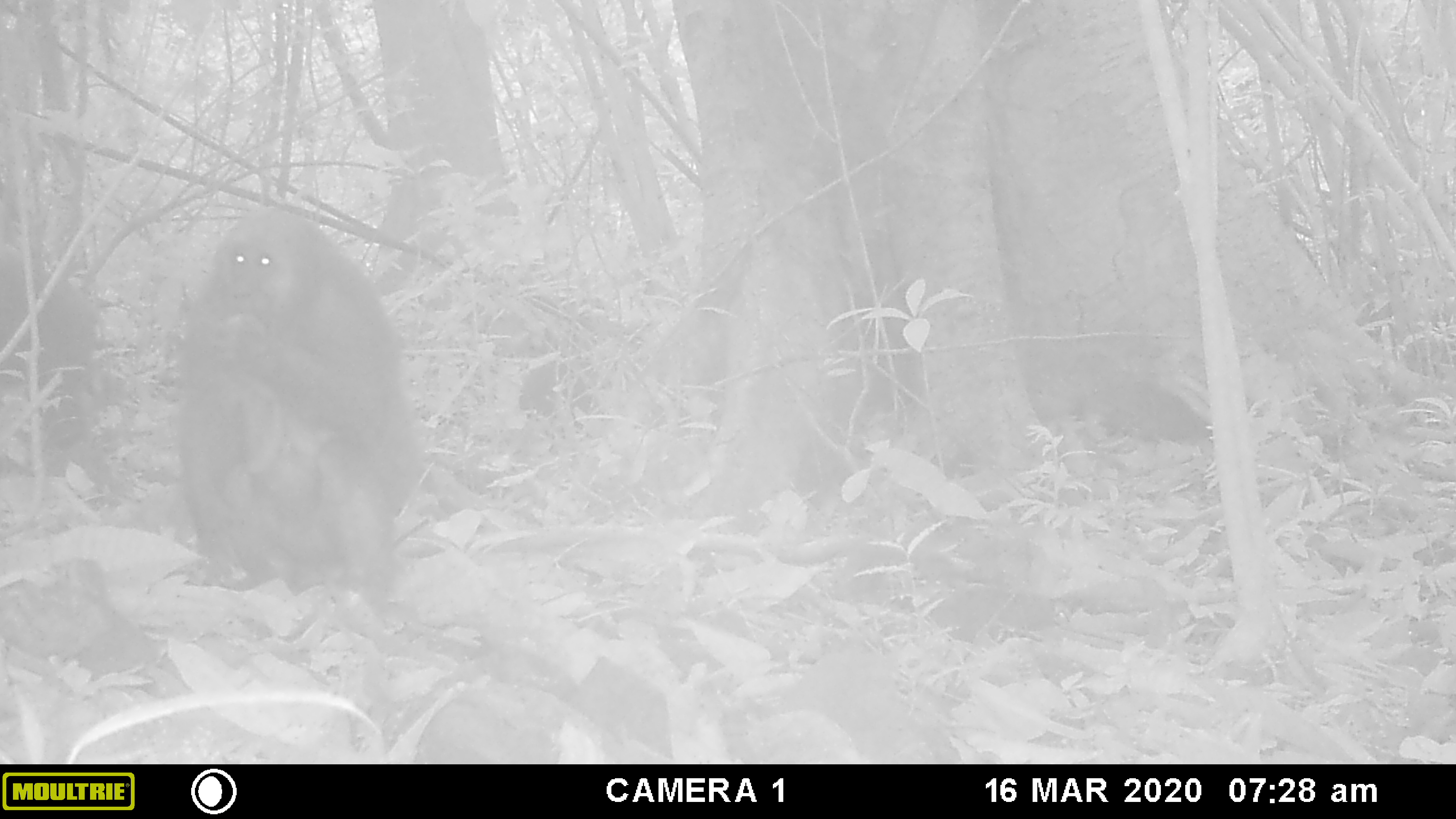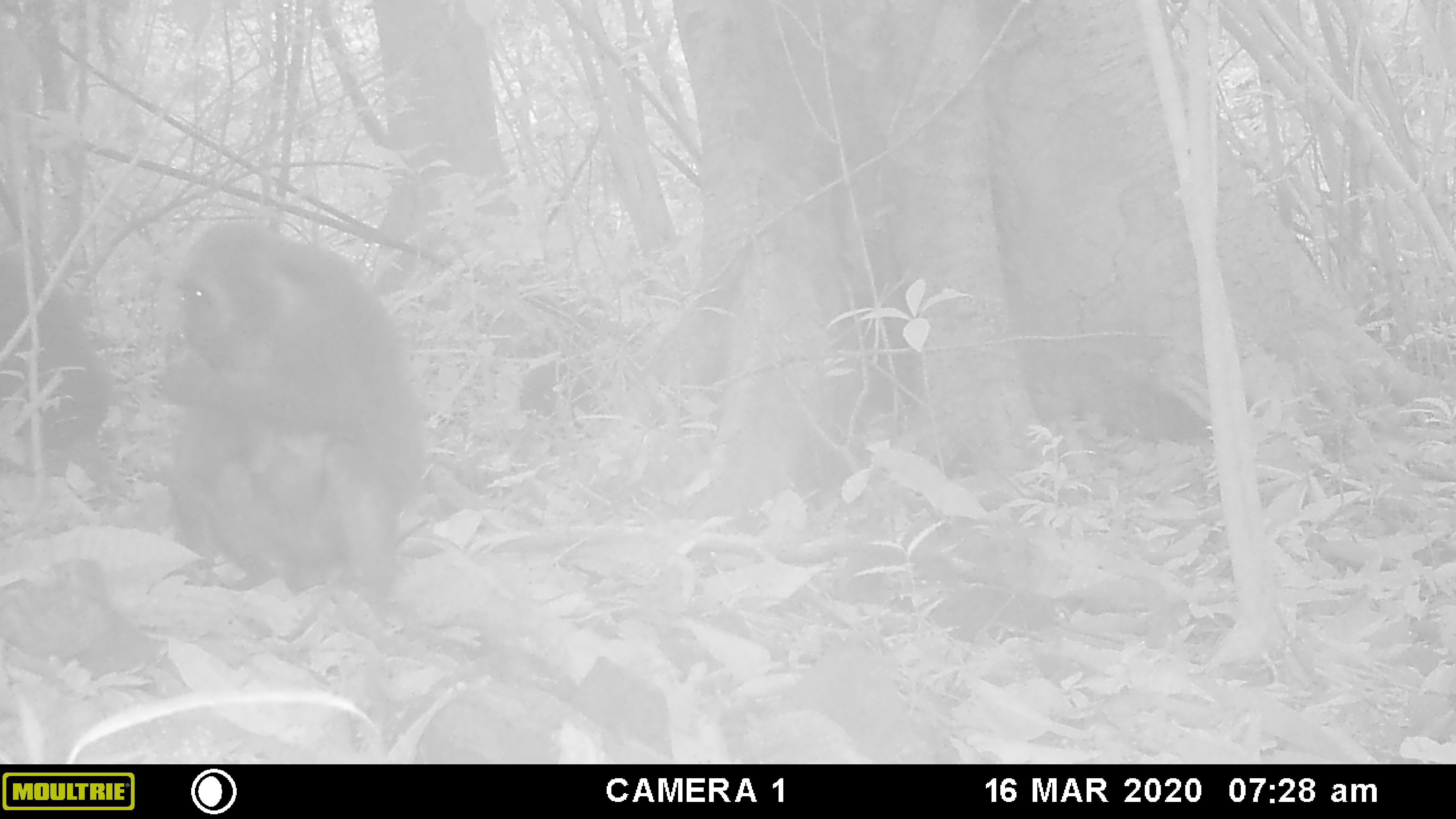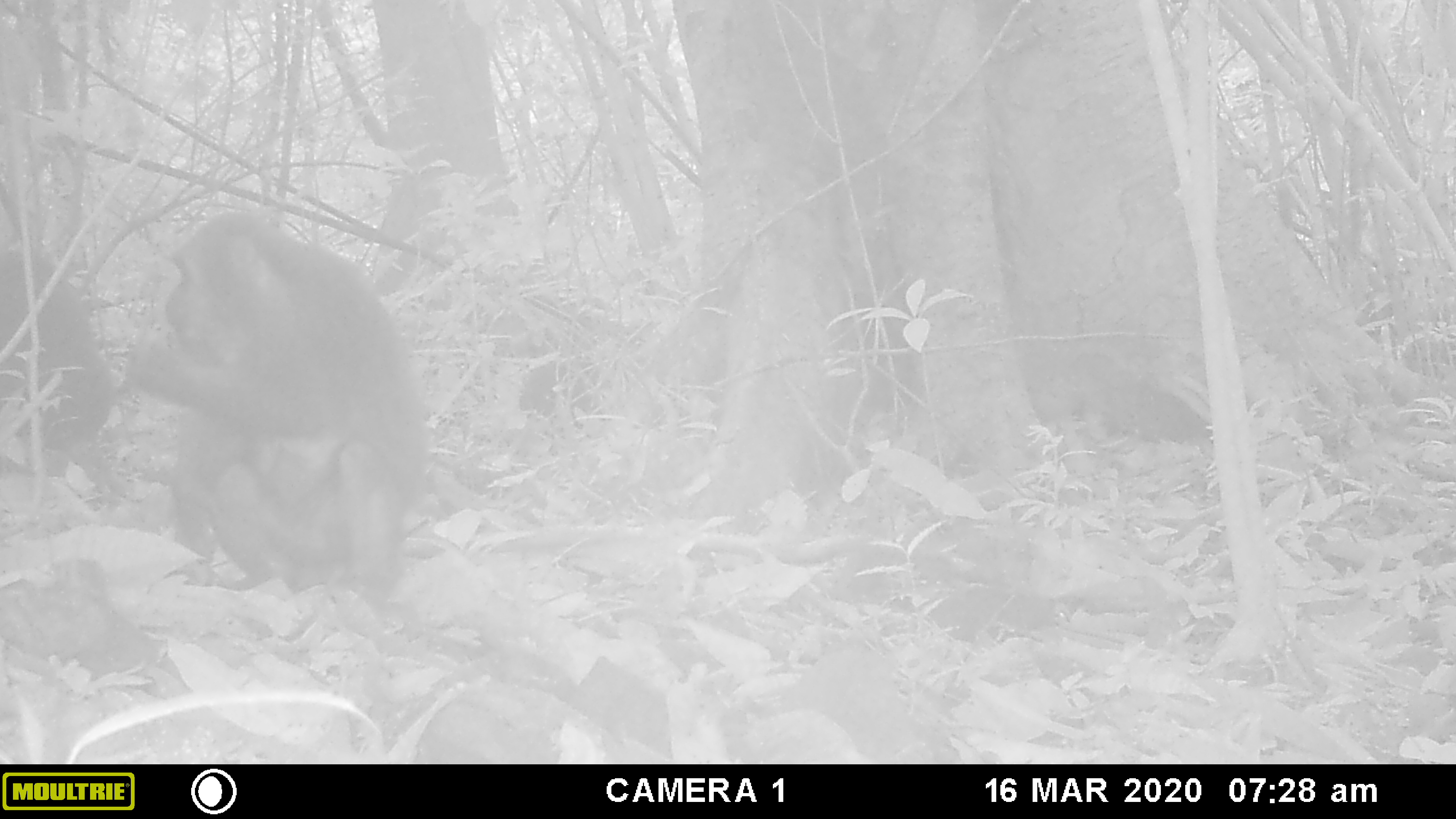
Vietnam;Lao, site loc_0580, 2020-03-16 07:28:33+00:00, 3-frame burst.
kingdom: Animalia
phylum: Chordata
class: Mammalia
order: Primates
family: Cercopithecidae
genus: Macaca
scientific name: Macaca arctoides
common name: stump-tailed macaque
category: stump tailed macaque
Stump tailed macaque (stump-tailed macaque) (Macaca arctoides). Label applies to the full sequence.